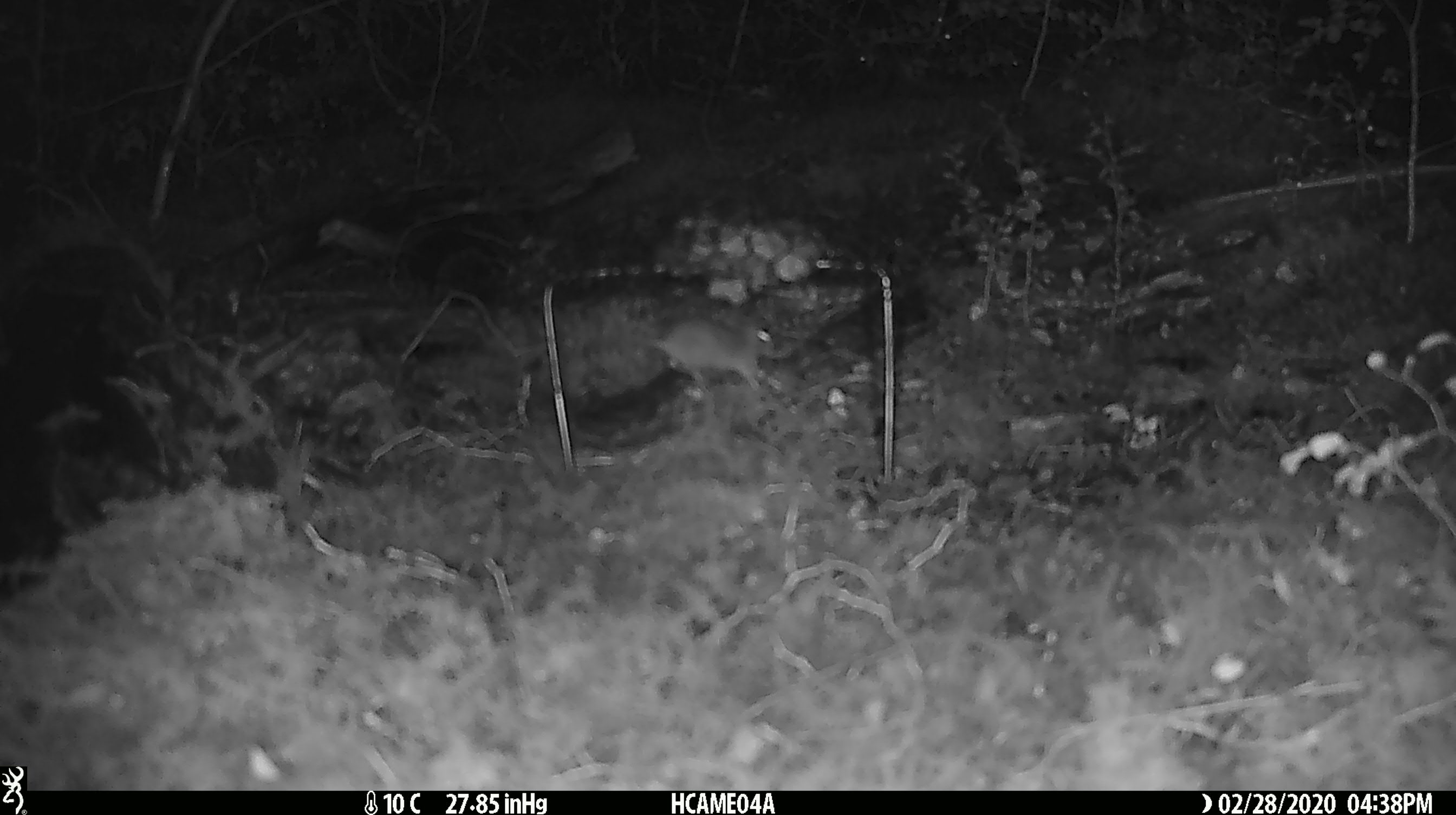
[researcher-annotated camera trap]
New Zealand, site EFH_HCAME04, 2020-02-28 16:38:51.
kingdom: Animalia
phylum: Chordata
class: Mammalia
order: Rodentia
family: Muridae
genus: Mus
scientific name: Mus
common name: mouse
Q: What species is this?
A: Mouse (Mus).